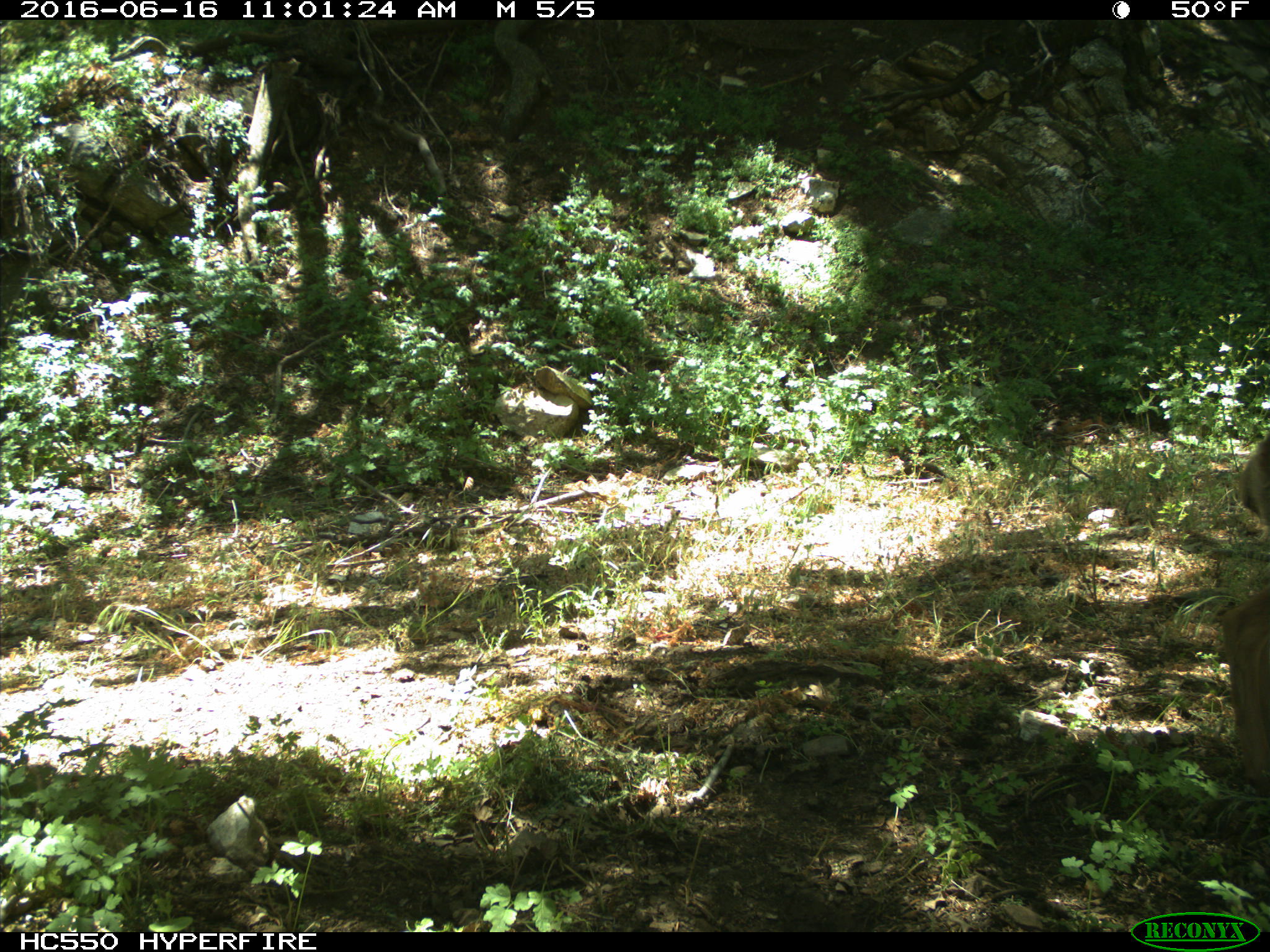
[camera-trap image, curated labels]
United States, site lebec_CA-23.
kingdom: Animalia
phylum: Chordata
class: Mammalia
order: Artiodactyla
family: Cervidae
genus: Odocoileus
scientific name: Odocoileus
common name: deer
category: unidentified deer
Unidentified deer (deer) (Odocoileus).